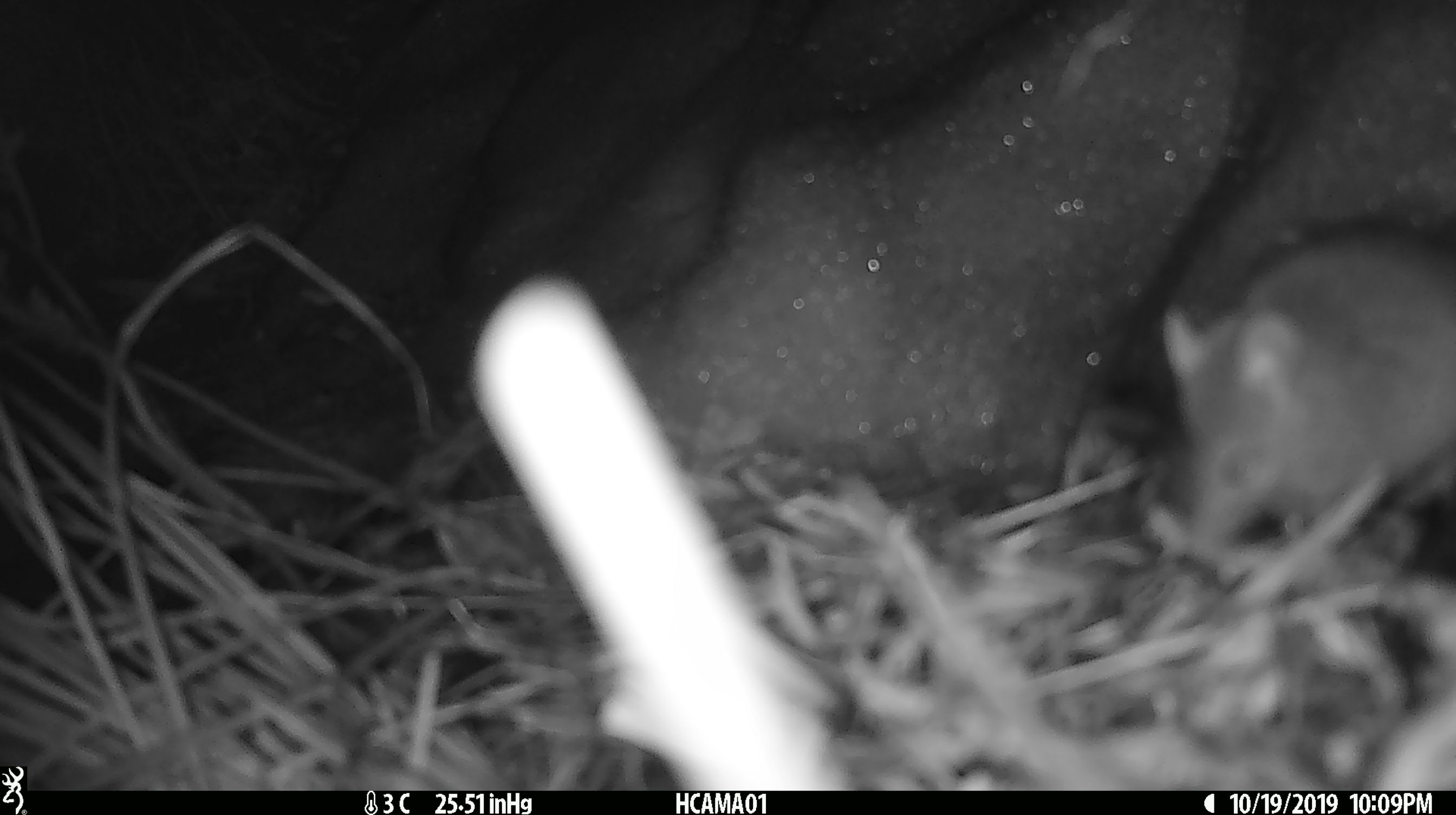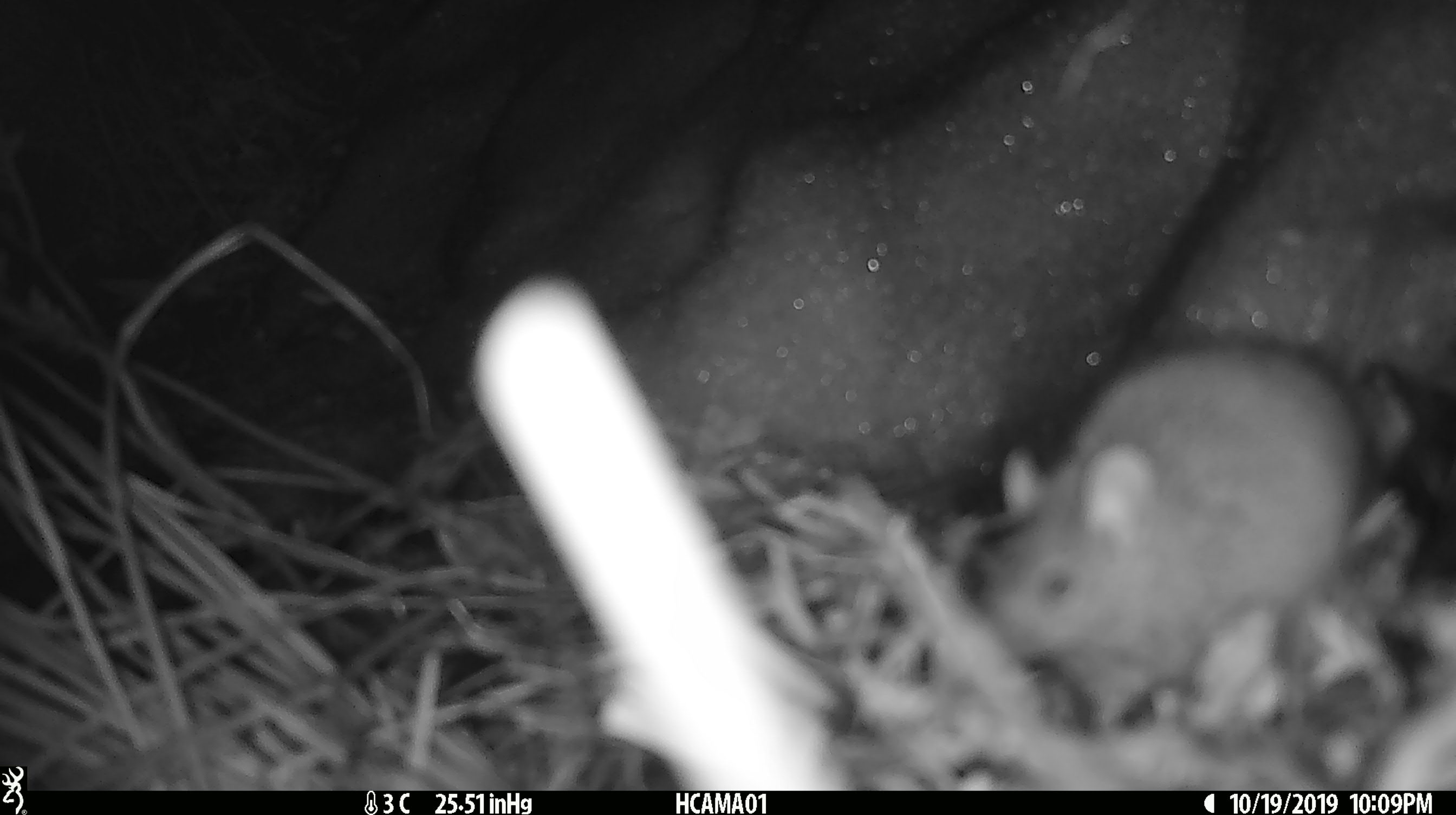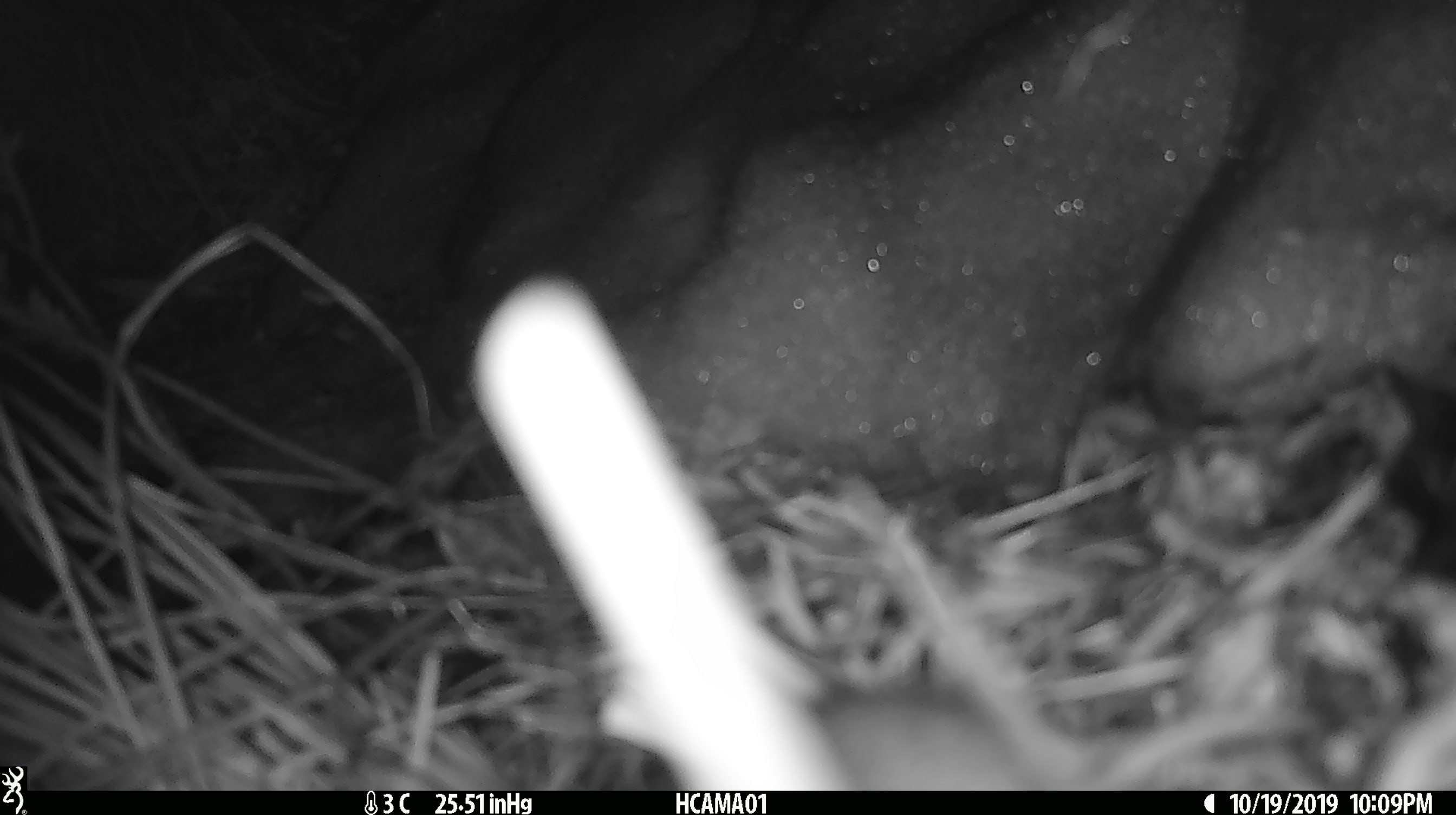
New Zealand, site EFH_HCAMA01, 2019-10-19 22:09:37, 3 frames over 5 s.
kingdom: Animalia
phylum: Chordata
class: Mammalia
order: Rodentia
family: Muridae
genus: Mus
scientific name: Mus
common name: mouse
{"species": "mouse (Mus)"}